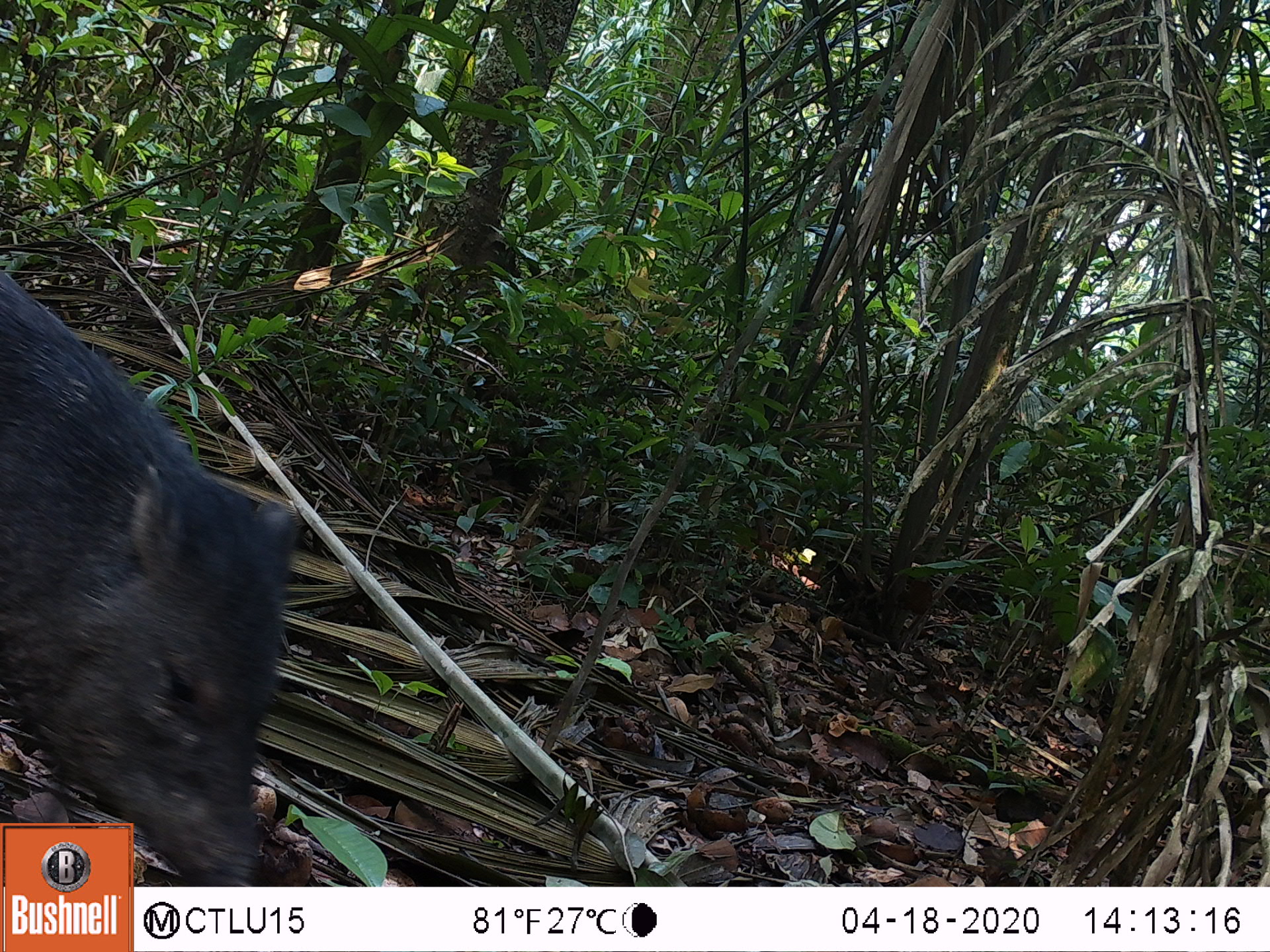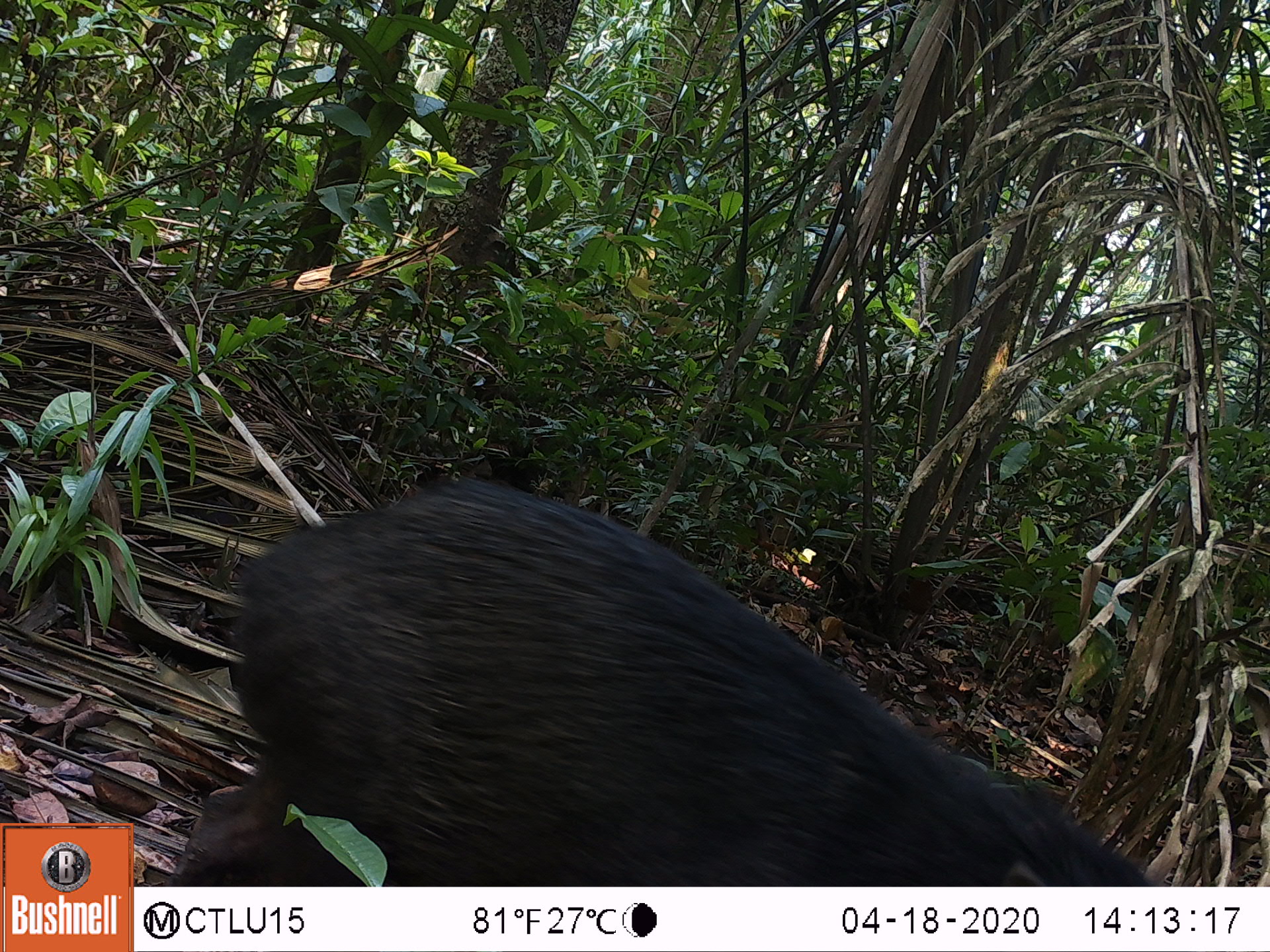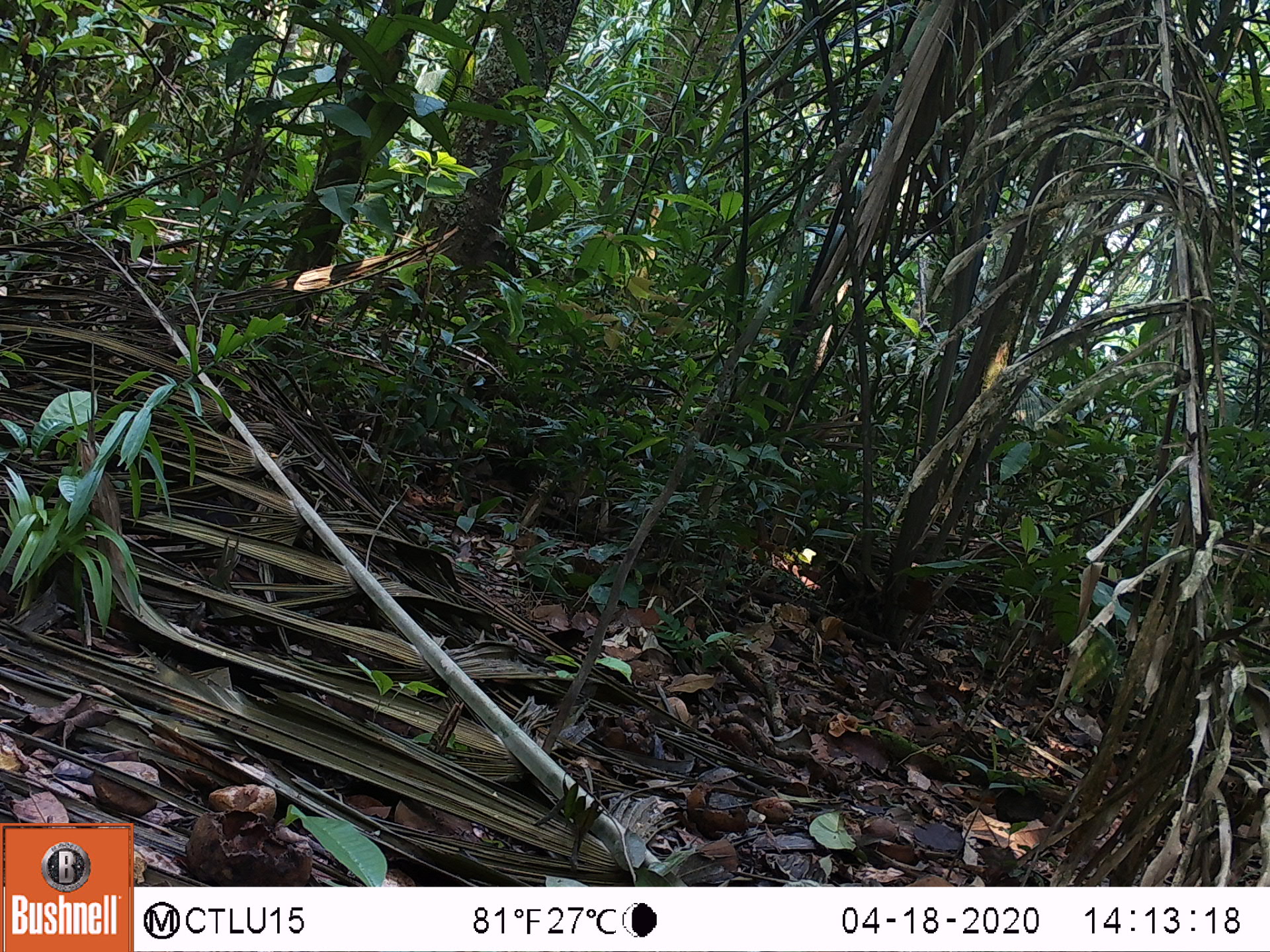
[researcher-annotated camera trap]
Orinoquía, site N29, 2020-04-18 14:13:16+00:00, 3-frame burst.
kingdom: Animalia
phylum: Chordata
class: Mammalia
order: Artiodactyla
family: Tayassuidae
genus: Pecari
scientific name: Pecari tajacu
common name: collared peccary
Collared peccary (Pecari tajacu).